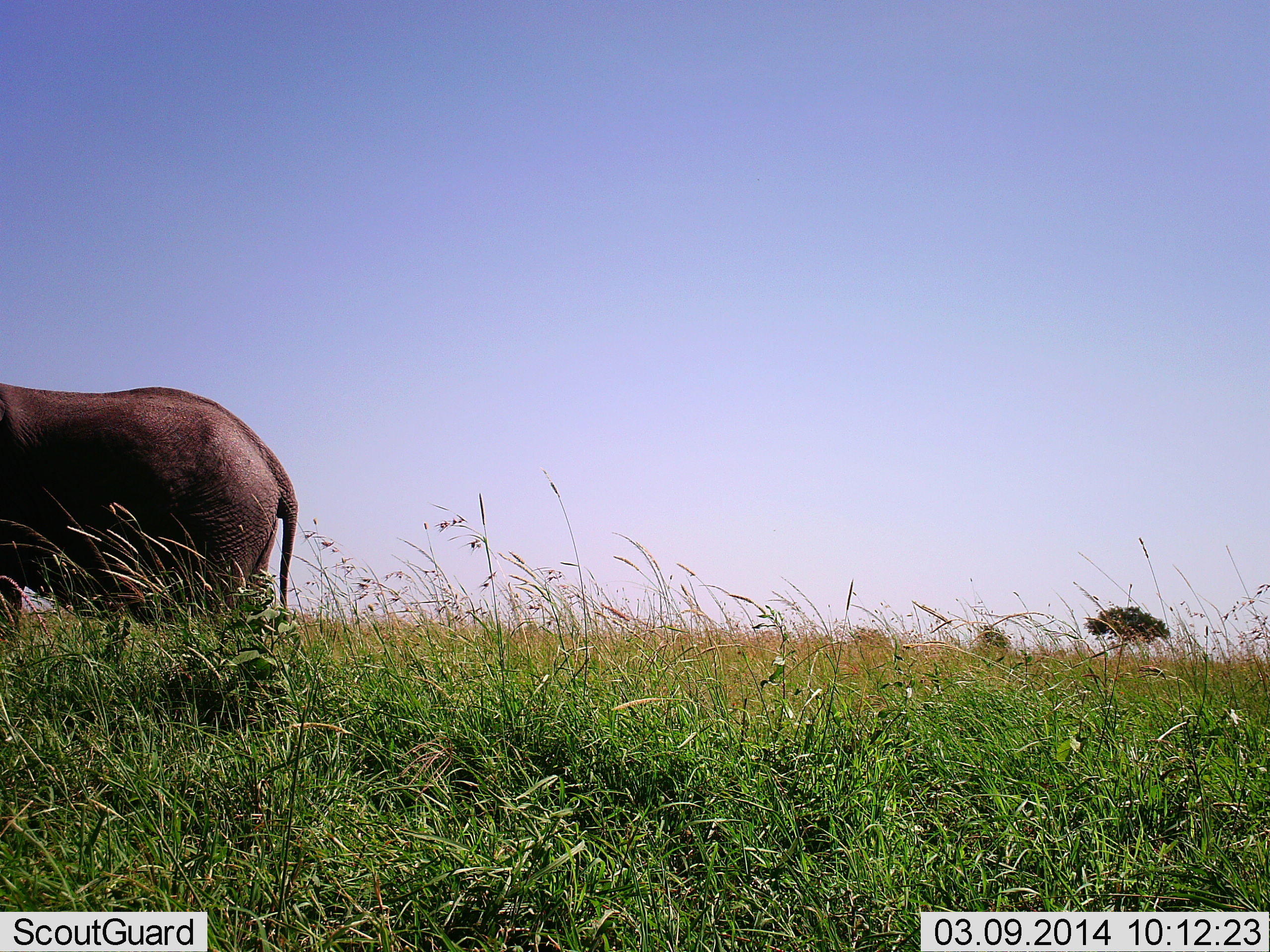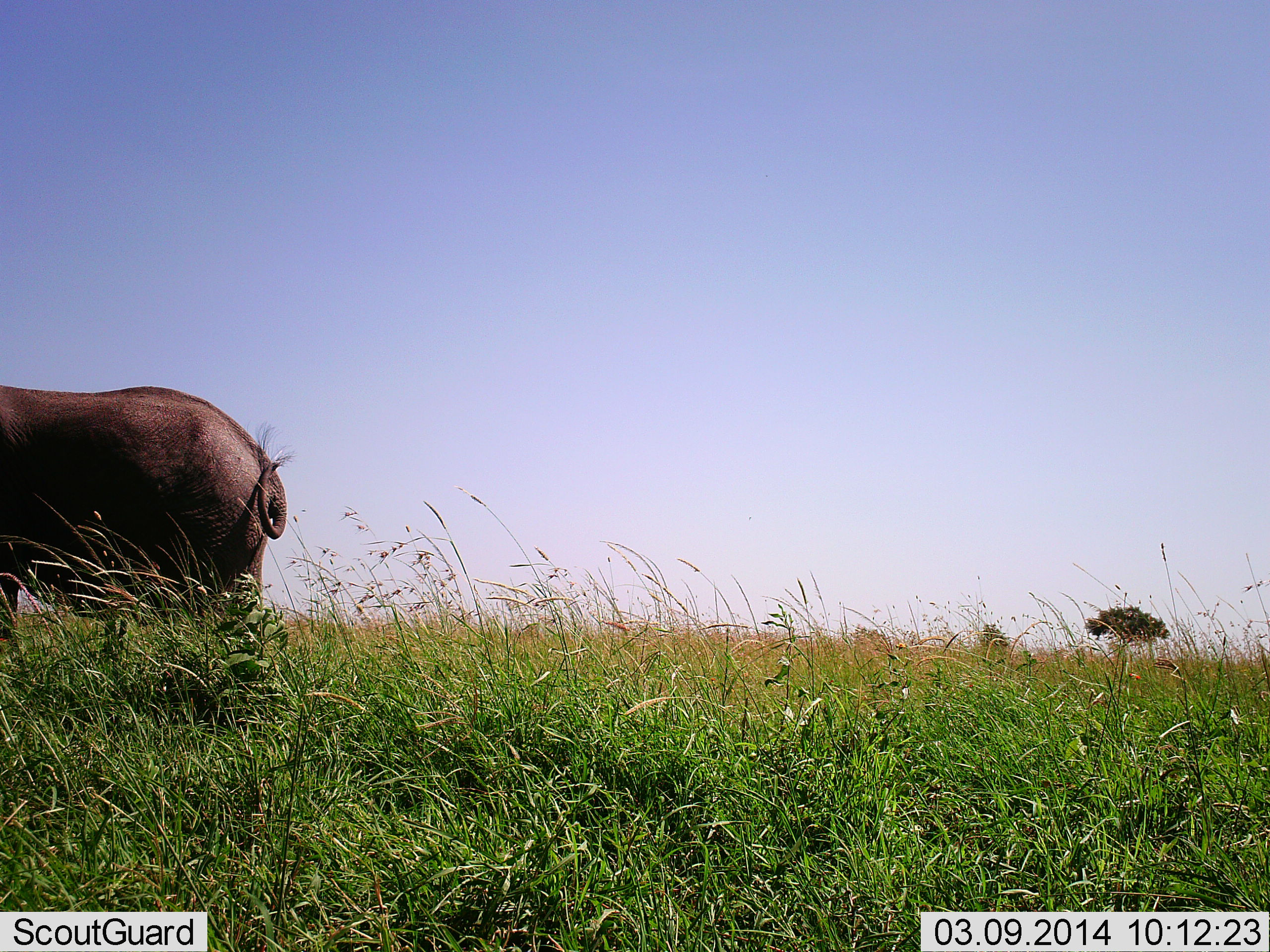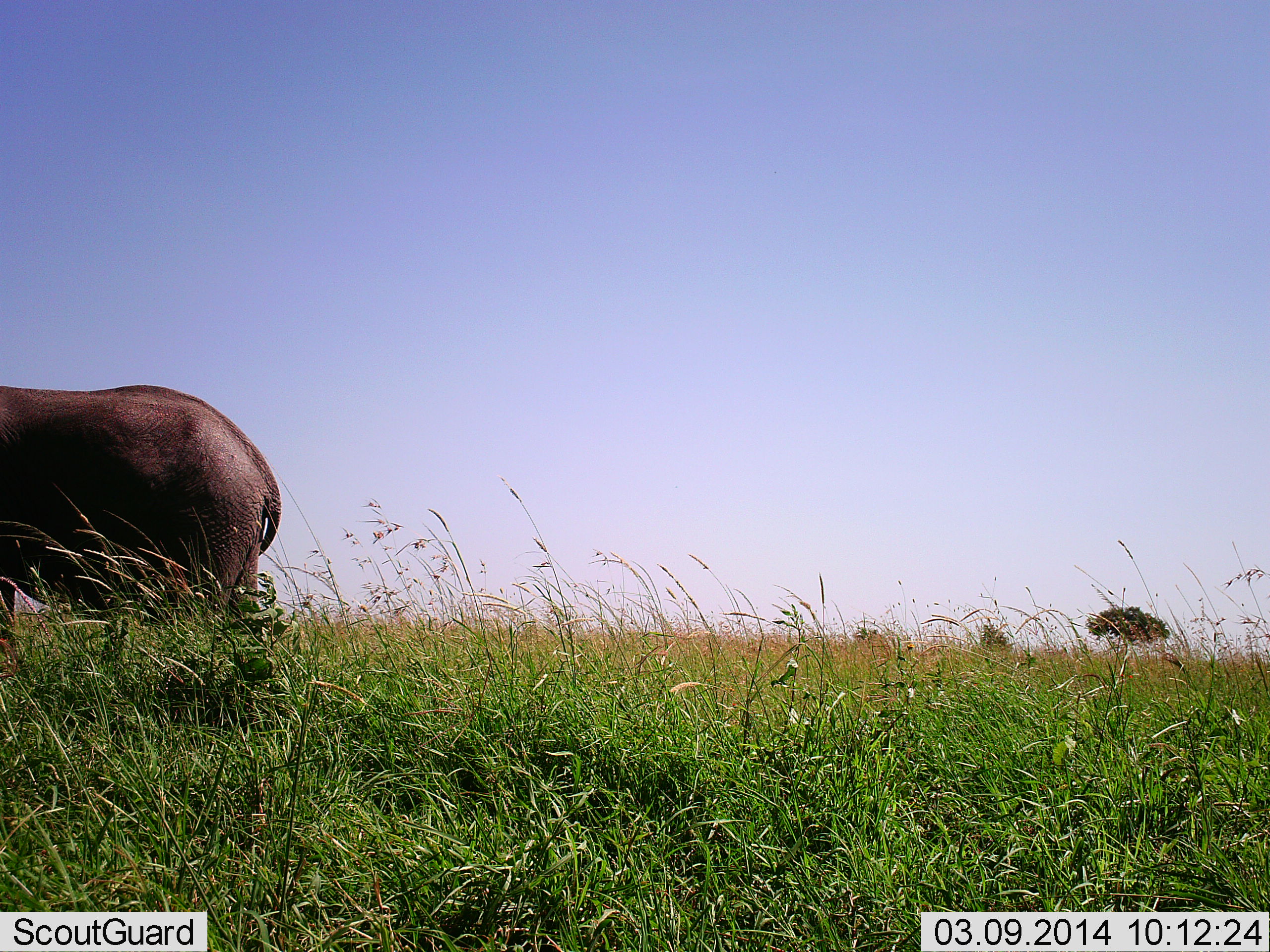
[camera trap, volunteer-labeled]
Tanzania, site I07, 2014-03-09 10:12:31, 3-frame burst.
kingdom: Animalia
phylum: Chordata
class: Mammalia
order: Proboscidea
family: Elephantidae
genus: Loxodonta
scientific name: Loxodonta africana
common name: african bush elephant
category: elephant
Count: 1.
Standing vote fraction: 100%.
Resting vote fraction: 0%.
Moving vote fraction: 0%.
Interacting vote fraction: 0%.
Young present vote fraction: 0%.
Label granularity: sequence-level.